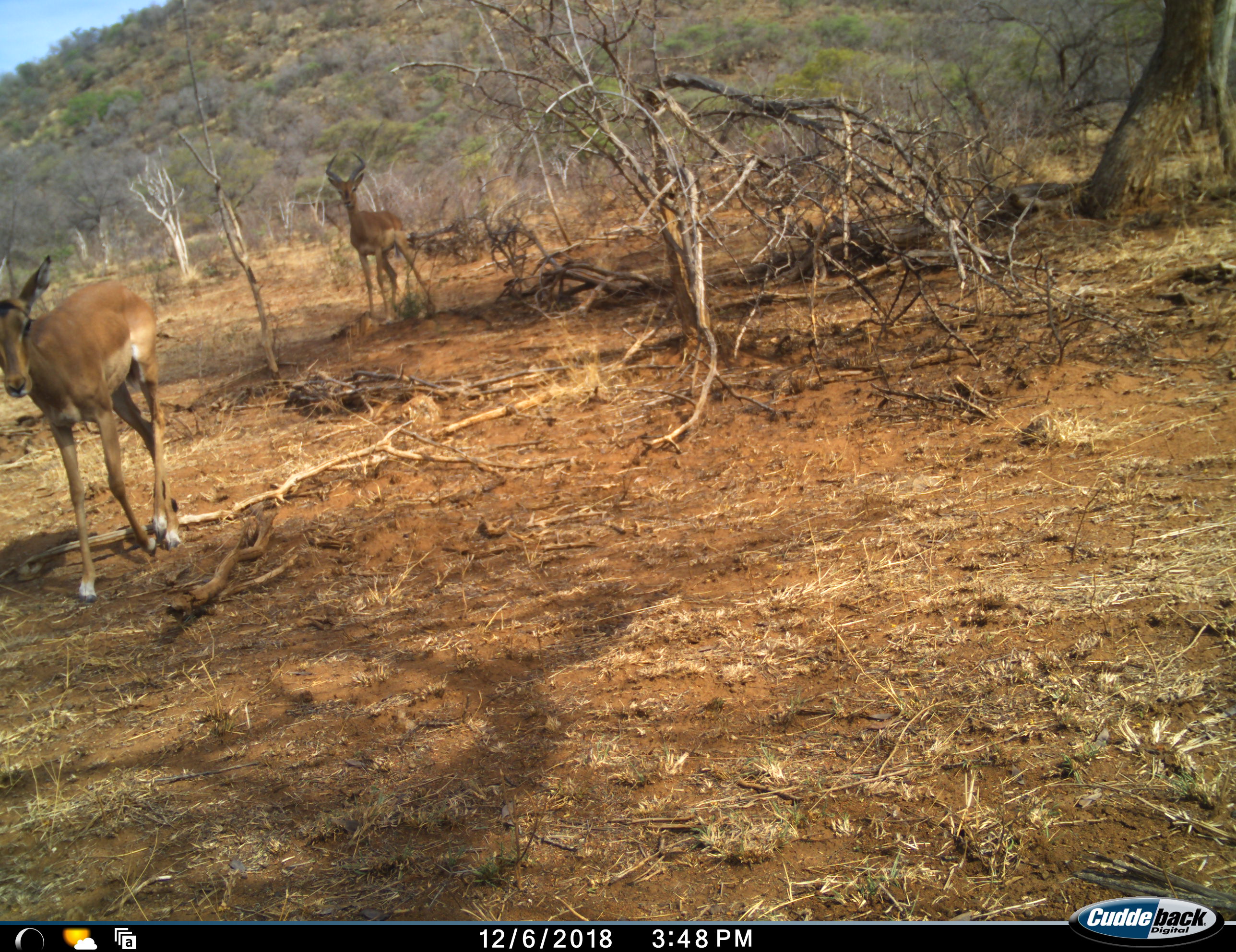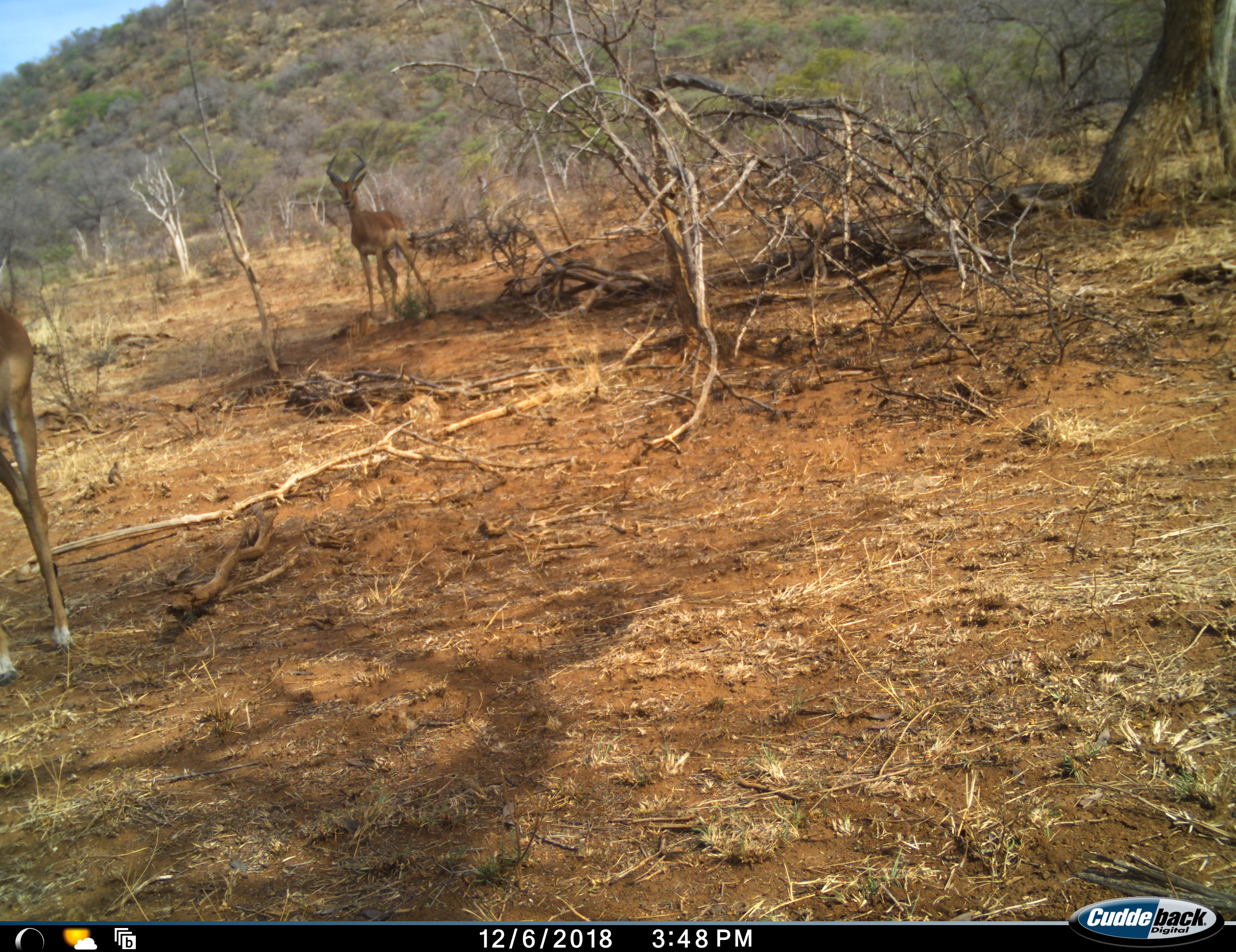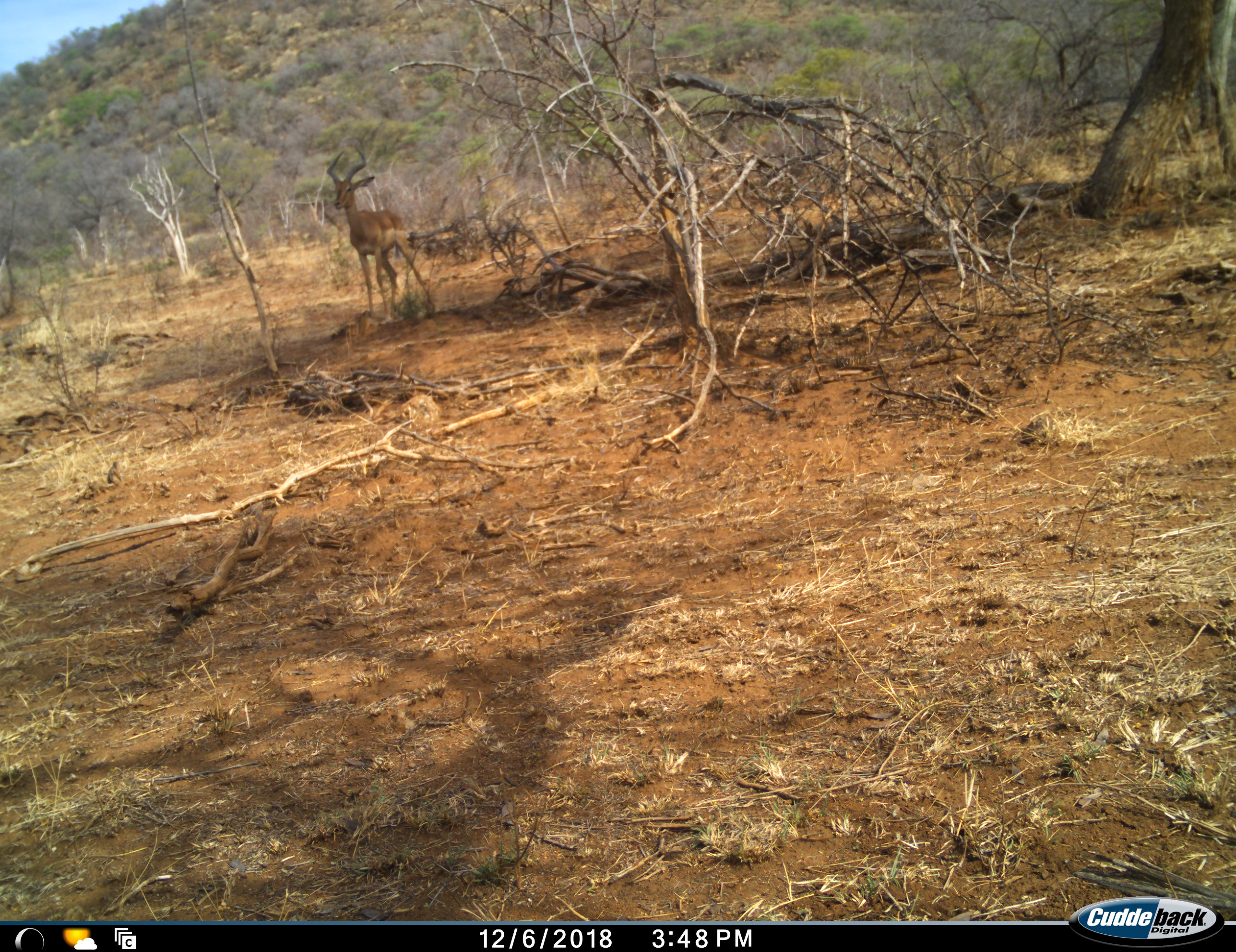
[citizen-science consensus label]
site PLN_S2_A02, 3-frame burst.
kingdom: Animalia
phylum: Chordata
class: Mammalia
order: Artiodactyla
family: Bovidae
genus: Aepyceros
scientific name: Aepyceros melampus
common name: impala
Impala (Aepyceros melampus), count 2. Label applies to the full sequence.